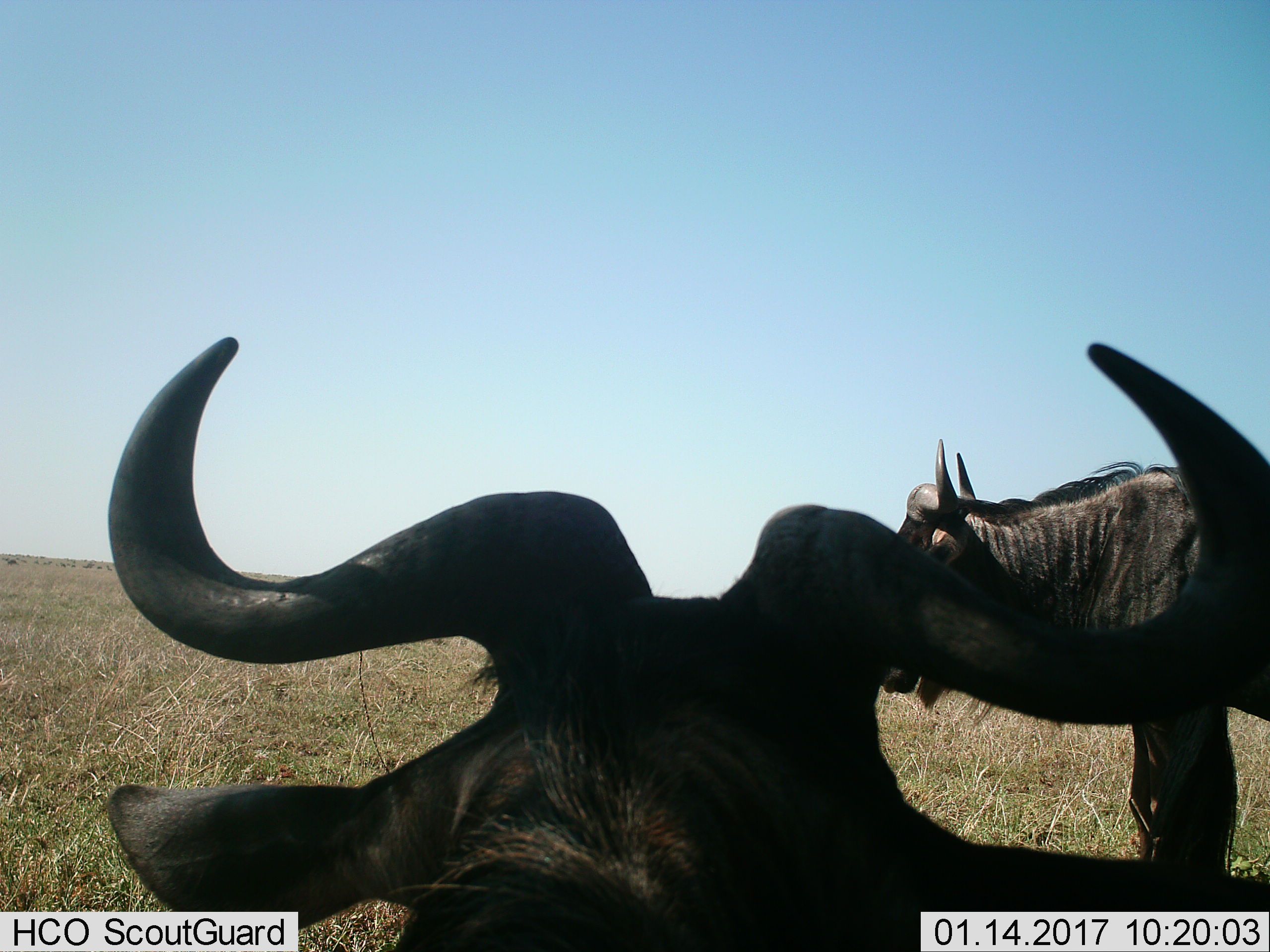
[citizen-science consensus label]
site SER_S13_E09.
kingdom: Animalia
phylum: Chordata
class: Mammalia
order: Artiodactyla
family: Bovidae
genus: Connochaetes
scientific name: Connochaetes taurinus taurinus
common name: blue wildebeest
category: wildebeestblue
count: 2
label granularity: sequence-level